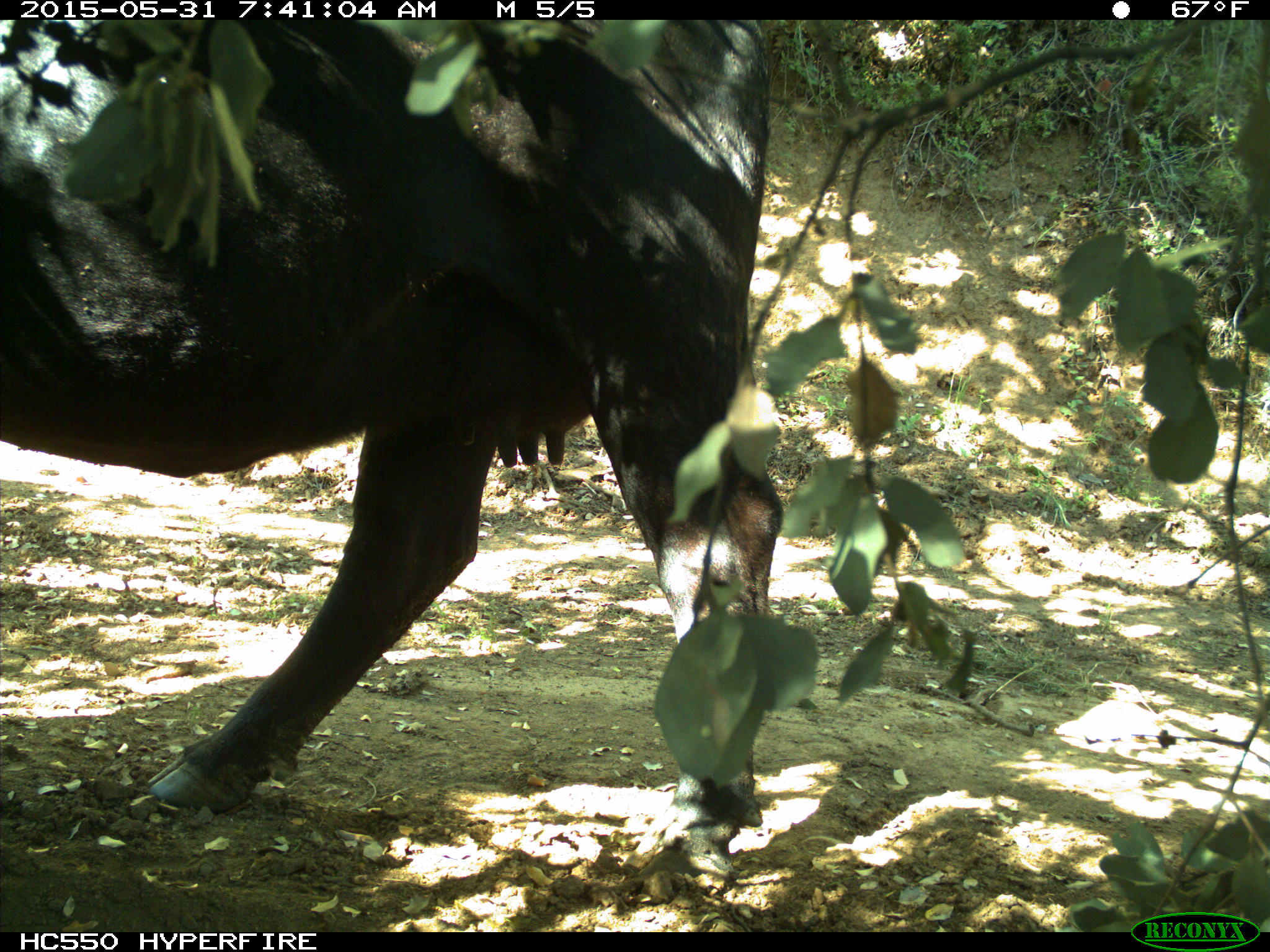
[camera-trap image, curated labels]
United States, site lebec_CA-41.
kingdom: Animalia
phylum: Chordata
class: Mammalia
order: Artiodactyla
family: Bovidae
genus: Bos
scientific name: Bos taurus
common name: domestic cow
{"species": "Bos taurus (domestic cow)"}